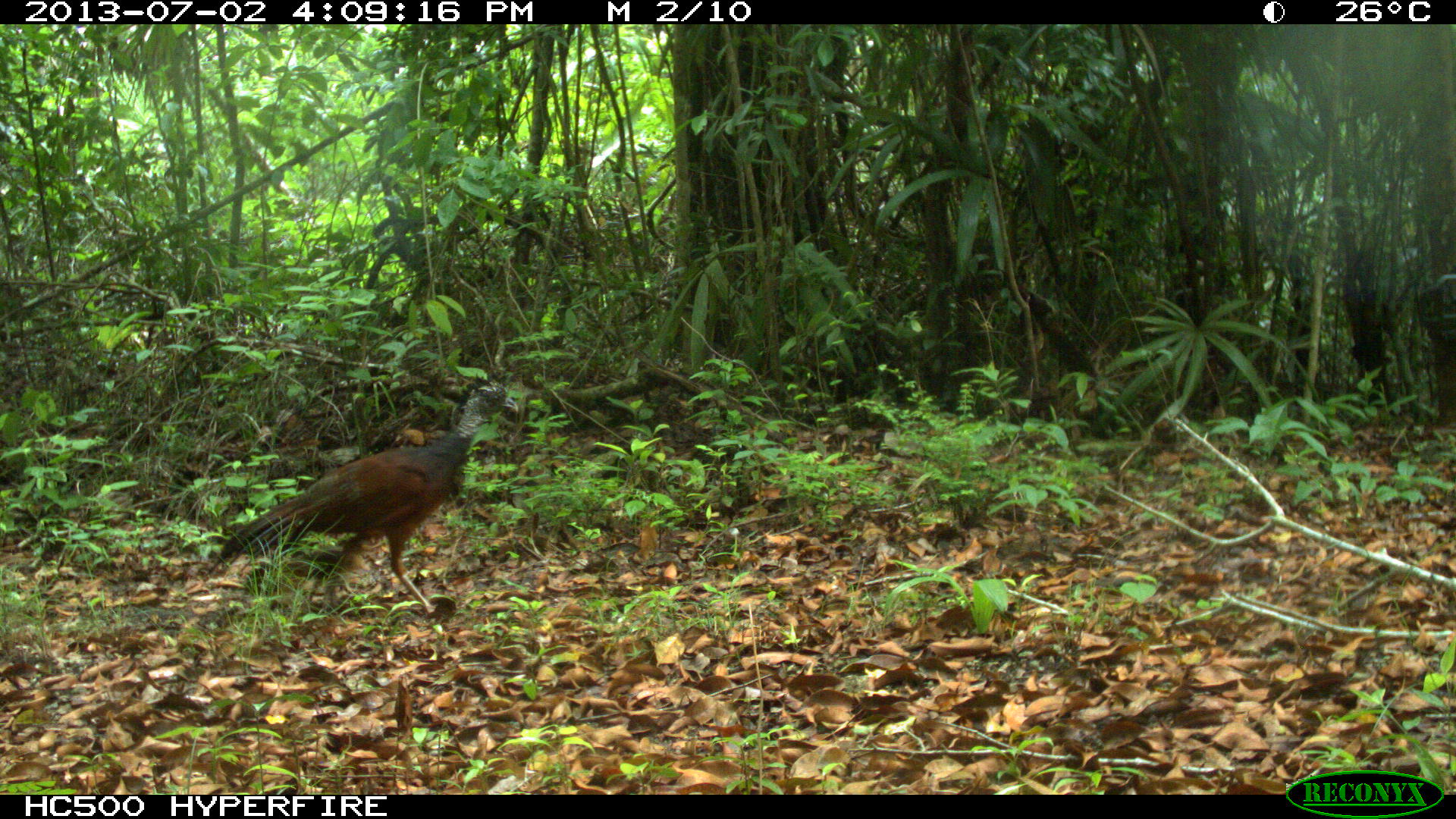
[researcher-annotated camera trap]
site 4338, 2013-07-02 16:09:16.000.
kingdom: Animalia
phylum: Chordata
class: Aves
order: Galliformes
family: Cracidae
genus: Crax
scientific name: Crax rubra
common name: great curassow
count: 1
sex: female